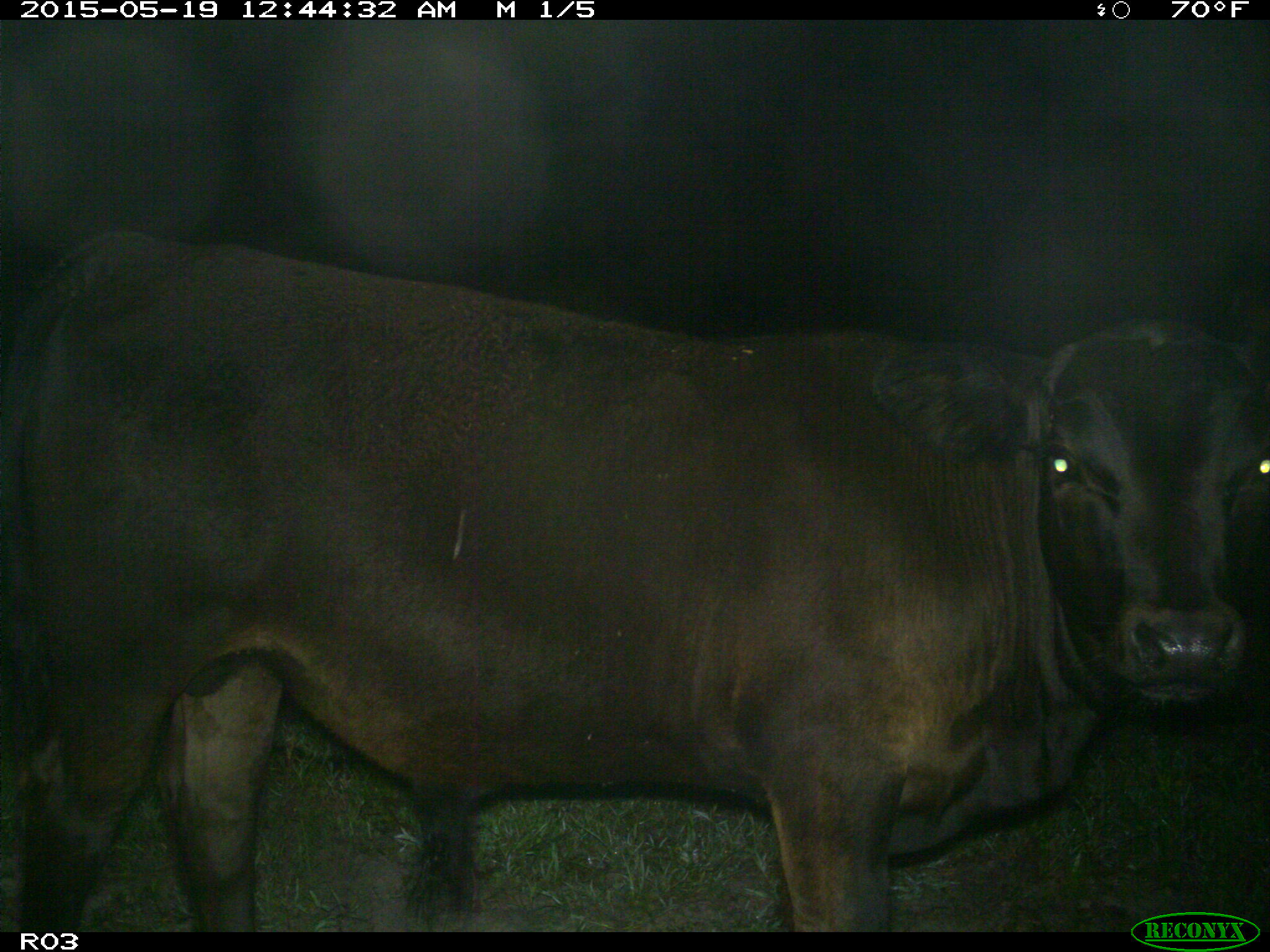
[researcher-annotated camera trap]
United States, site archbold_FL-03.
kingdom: Animalia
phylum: Chordata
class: Mammalia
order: Artiodactyla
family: Bovidae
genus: Bos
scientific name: Bos taurus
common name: domestic cow